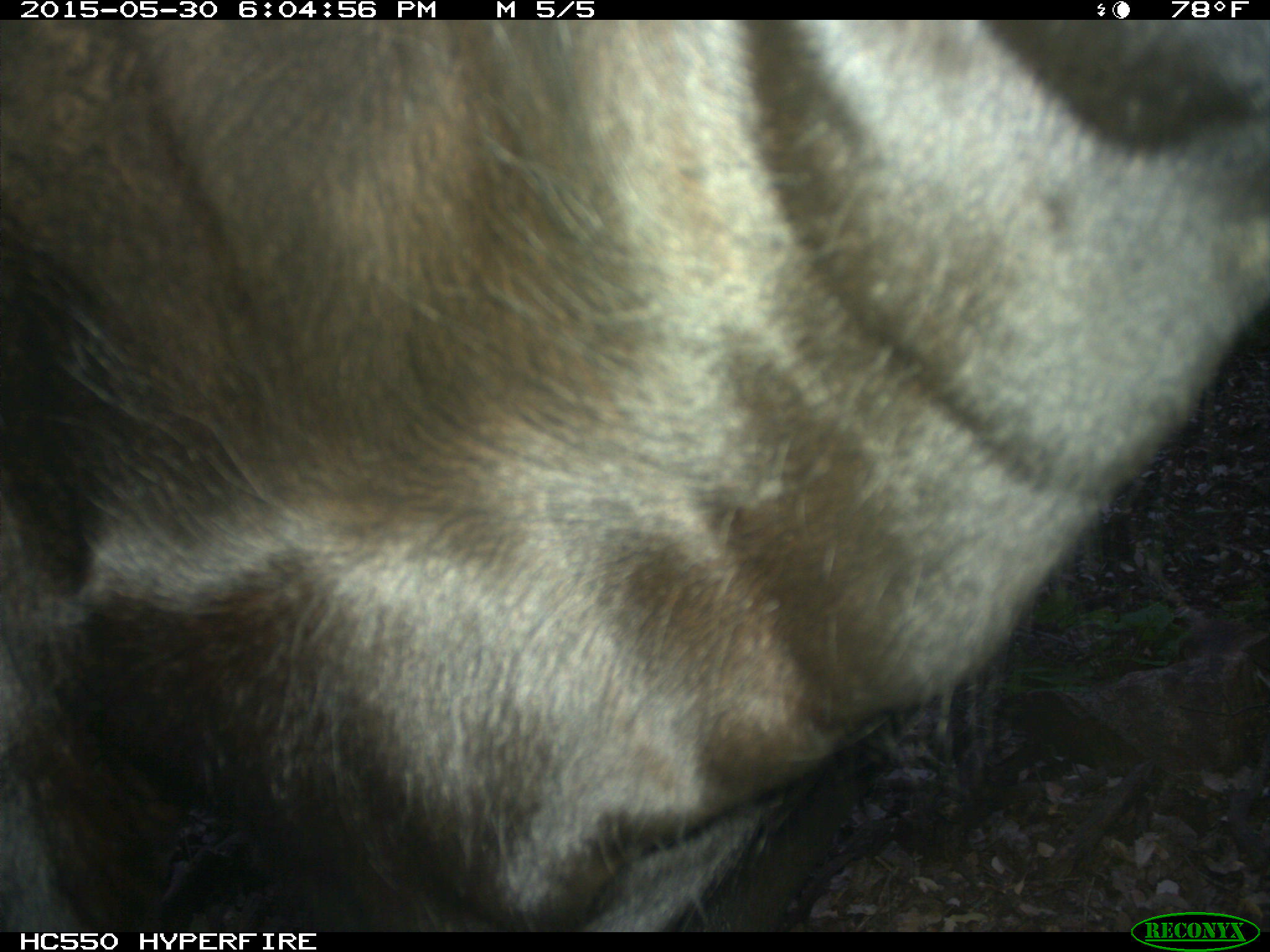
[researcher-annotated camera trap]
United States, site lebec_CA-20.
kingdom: Animalia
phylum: Chordata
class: Mammalia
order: Artiodactyla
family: Bovidae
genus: Bos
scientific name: Bos taurus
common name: domestic cow